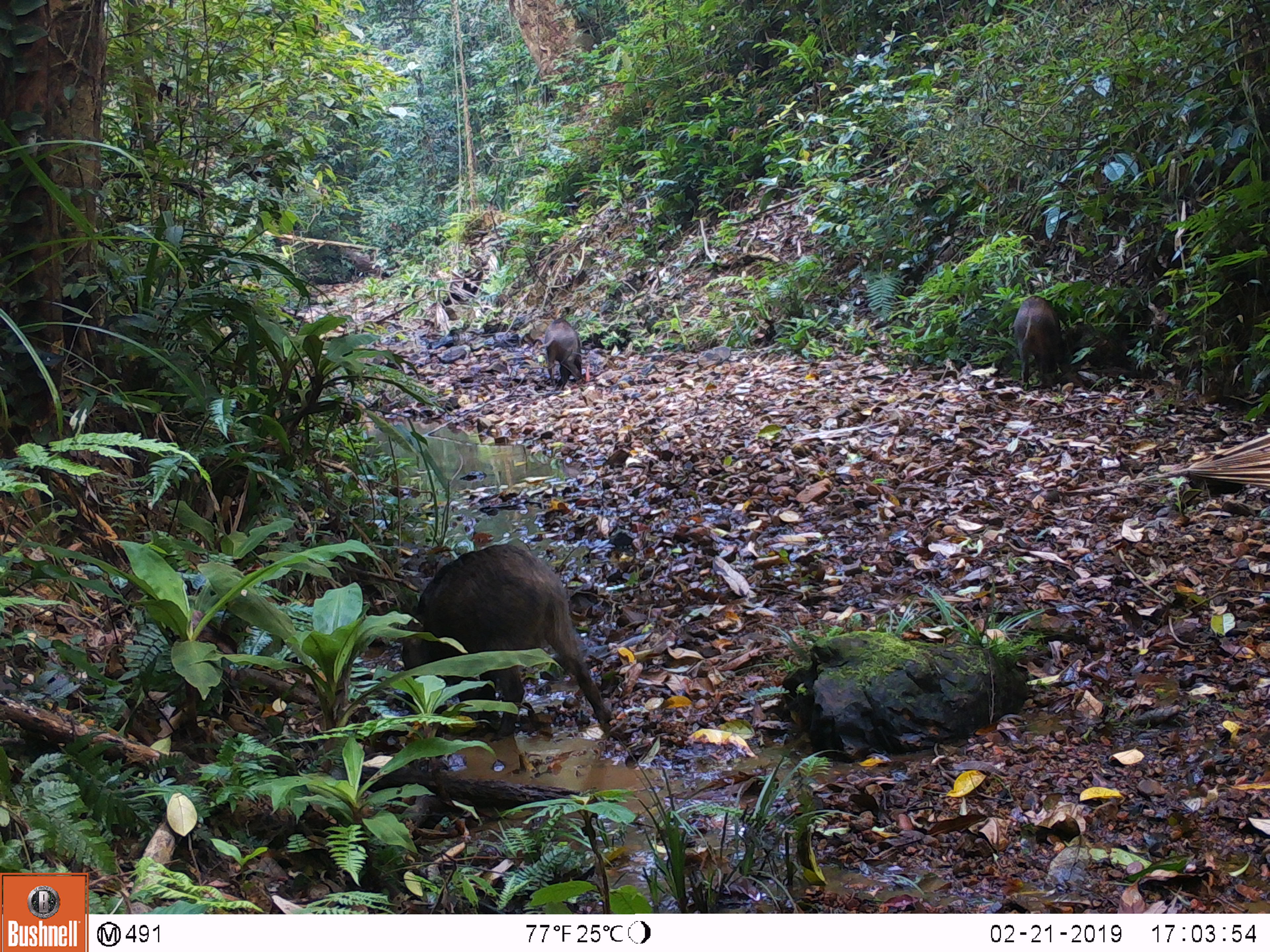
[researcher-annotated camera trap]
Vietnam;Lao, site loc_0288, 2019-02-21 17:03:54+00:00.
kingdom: Animalia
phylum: Chordata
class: Mammalia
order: Artiodactyla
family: Suidae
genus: Sus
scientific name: Sus scrofa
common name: eurasian wild pig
Eurasian wild pig (Sus scrofa). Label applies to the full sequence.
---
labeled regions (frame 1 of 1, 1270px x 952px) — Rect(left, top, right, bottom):
eurasian wild pig: Rect(400, 541, 613, 741); Rect(1013, 294, 1061, 385); Rect(544, 316, 582, 385)